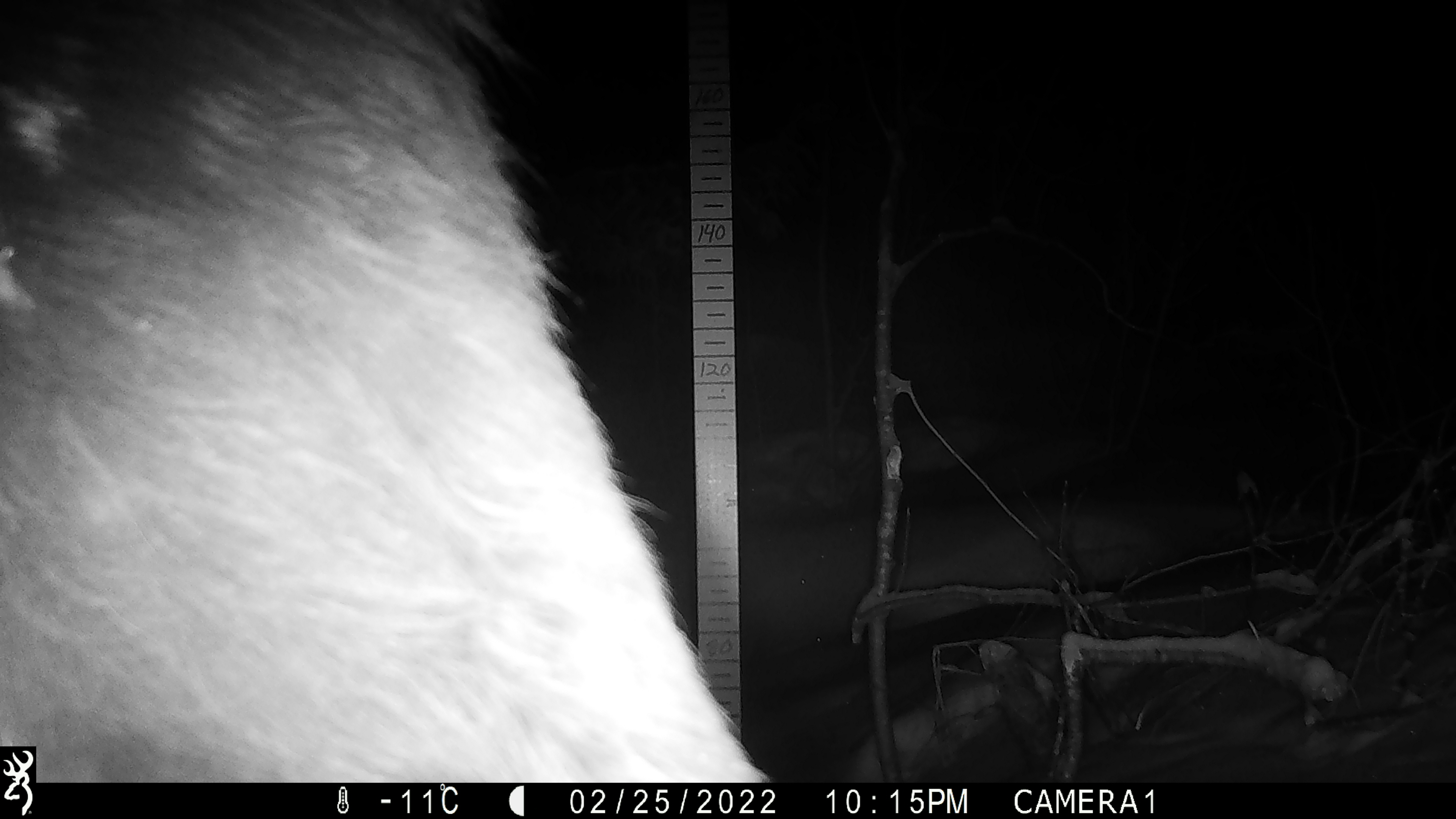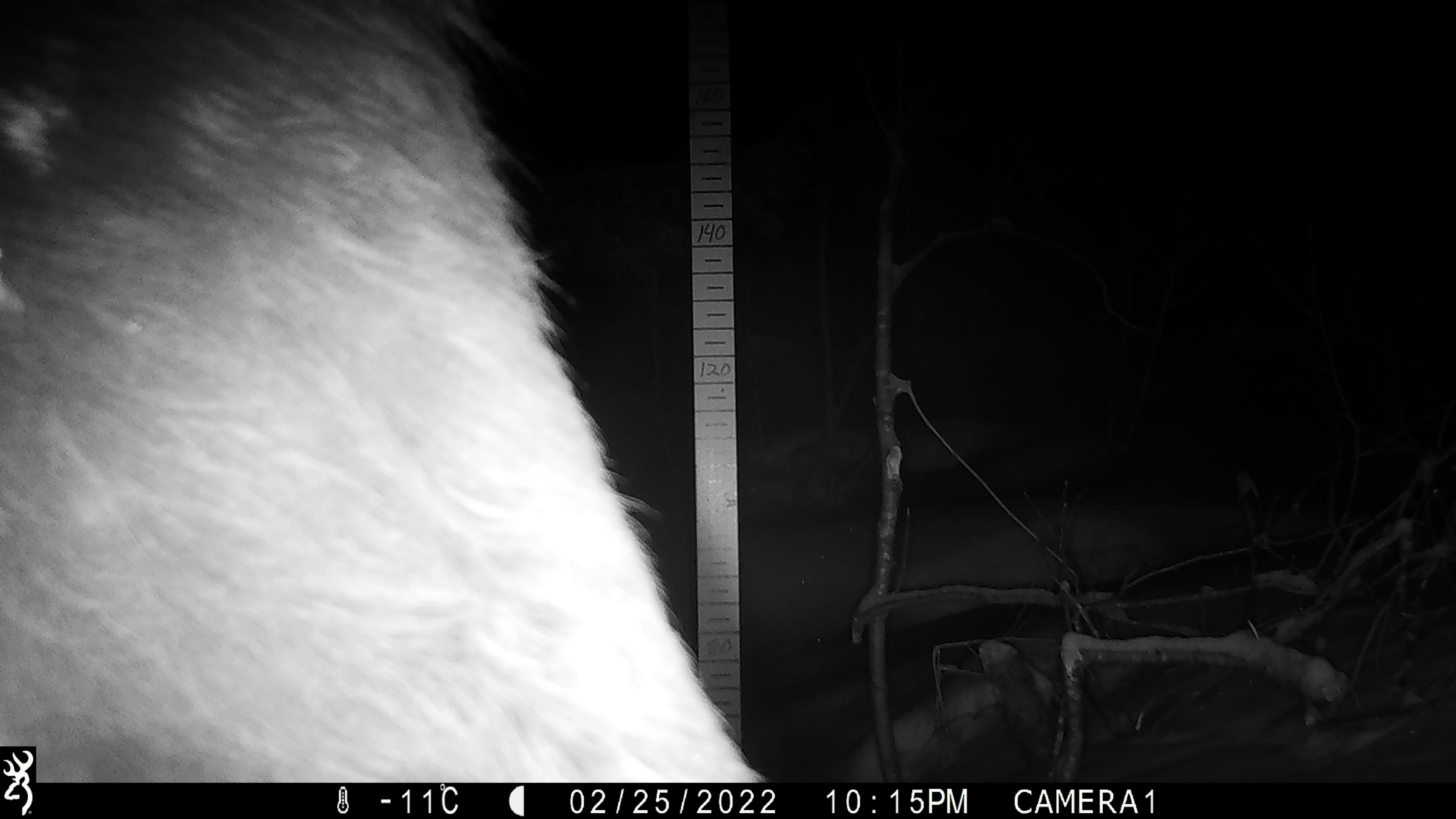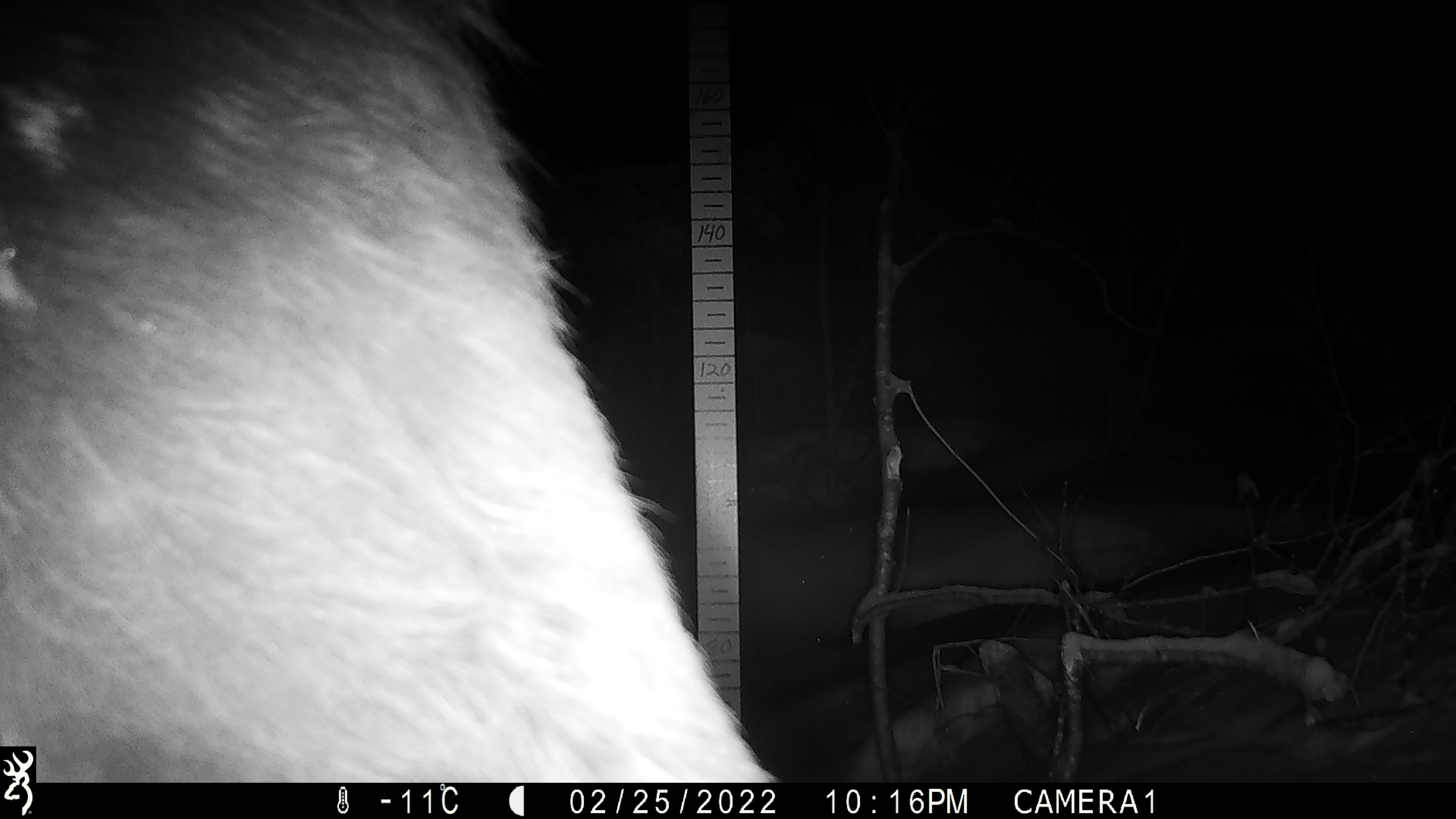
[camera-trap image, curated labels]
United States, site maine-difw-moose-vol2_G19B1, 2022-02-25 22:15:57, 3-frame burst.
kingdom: Animalia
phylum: Chordata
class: Mammalia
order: Artiodactyla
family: Cervidae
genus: Alces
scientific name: Alces alces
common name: moose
Moose (Alces alces).